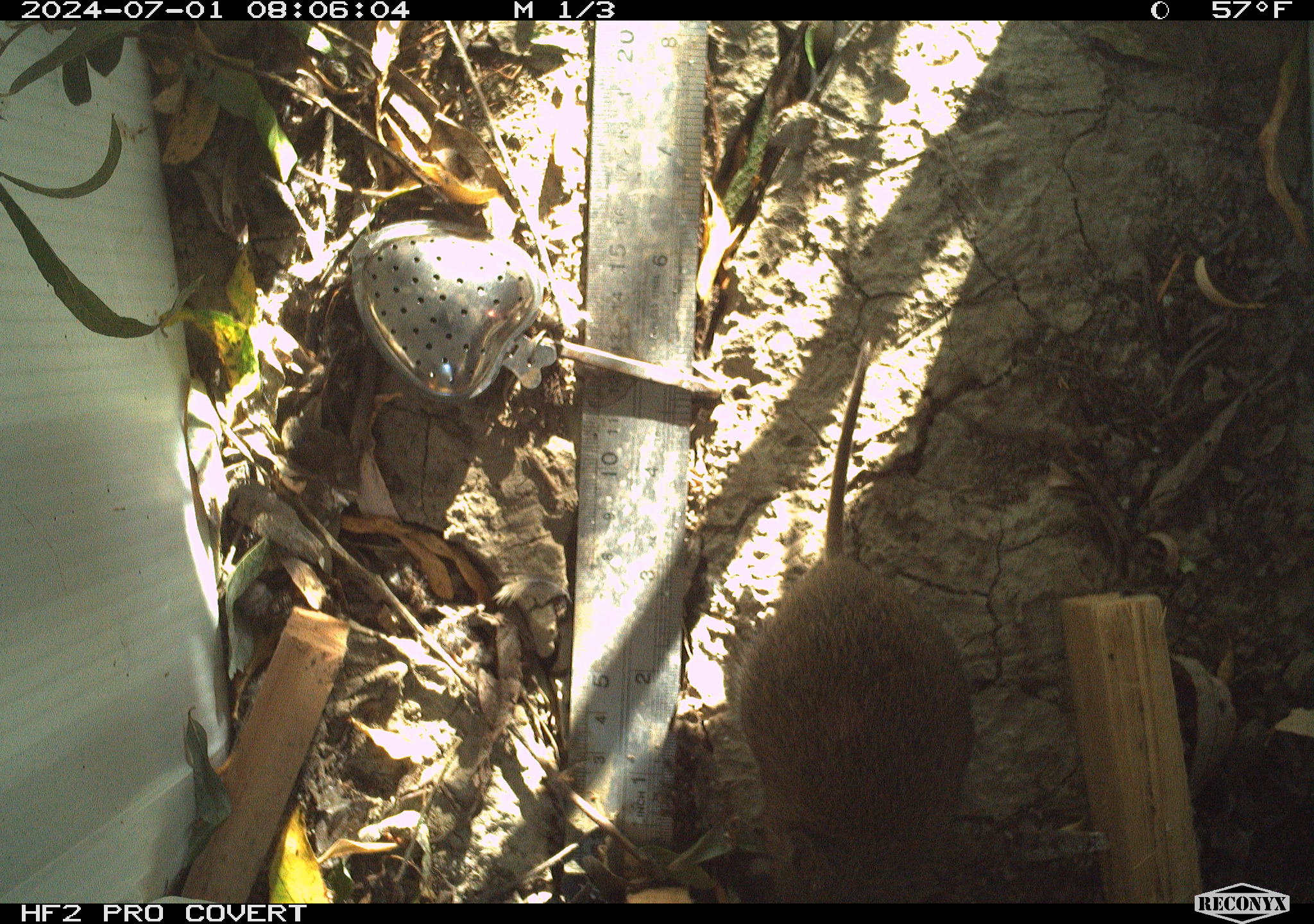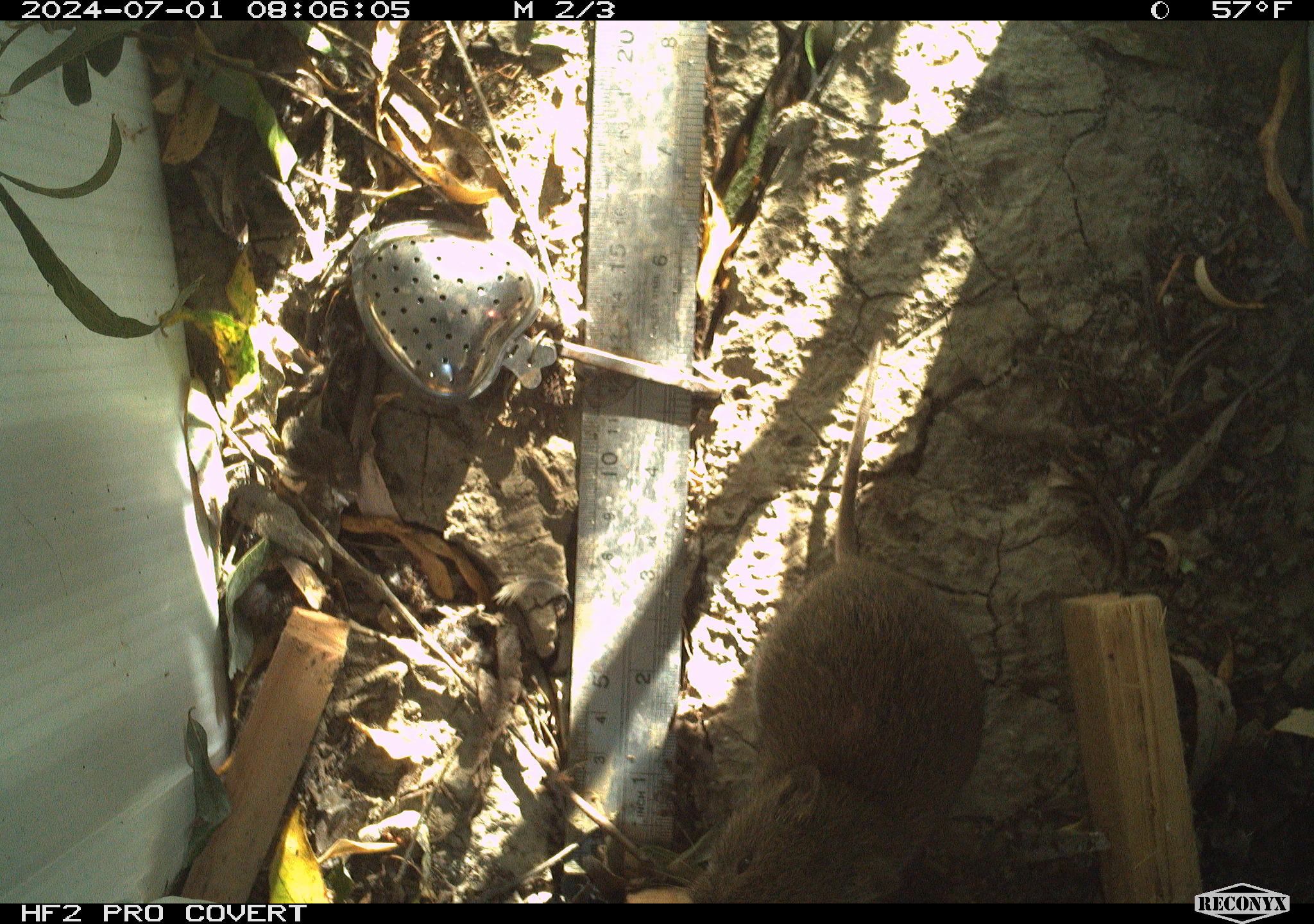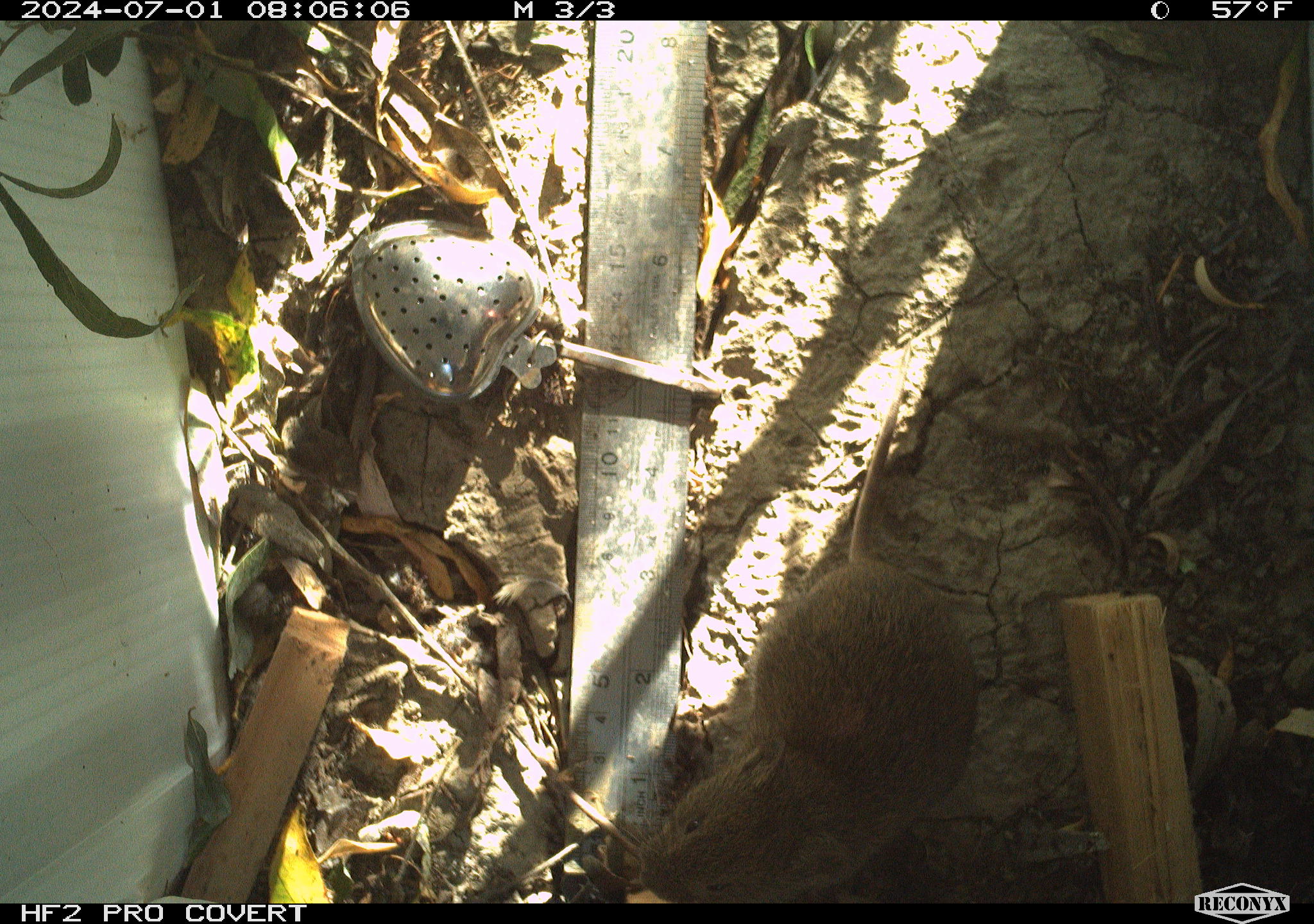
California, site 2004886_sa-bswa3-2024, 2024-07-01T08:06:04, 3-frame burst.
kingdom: Animalia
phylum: Chordata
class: Mammalia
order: Rodentia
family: Cricetidae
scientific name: Arvicolinae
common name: voles, lemmings, and muskrats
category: arvicolinae subfamily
Arvicolinae subfamily (voles, lemmings, and muskrats) (Arvicolinae).